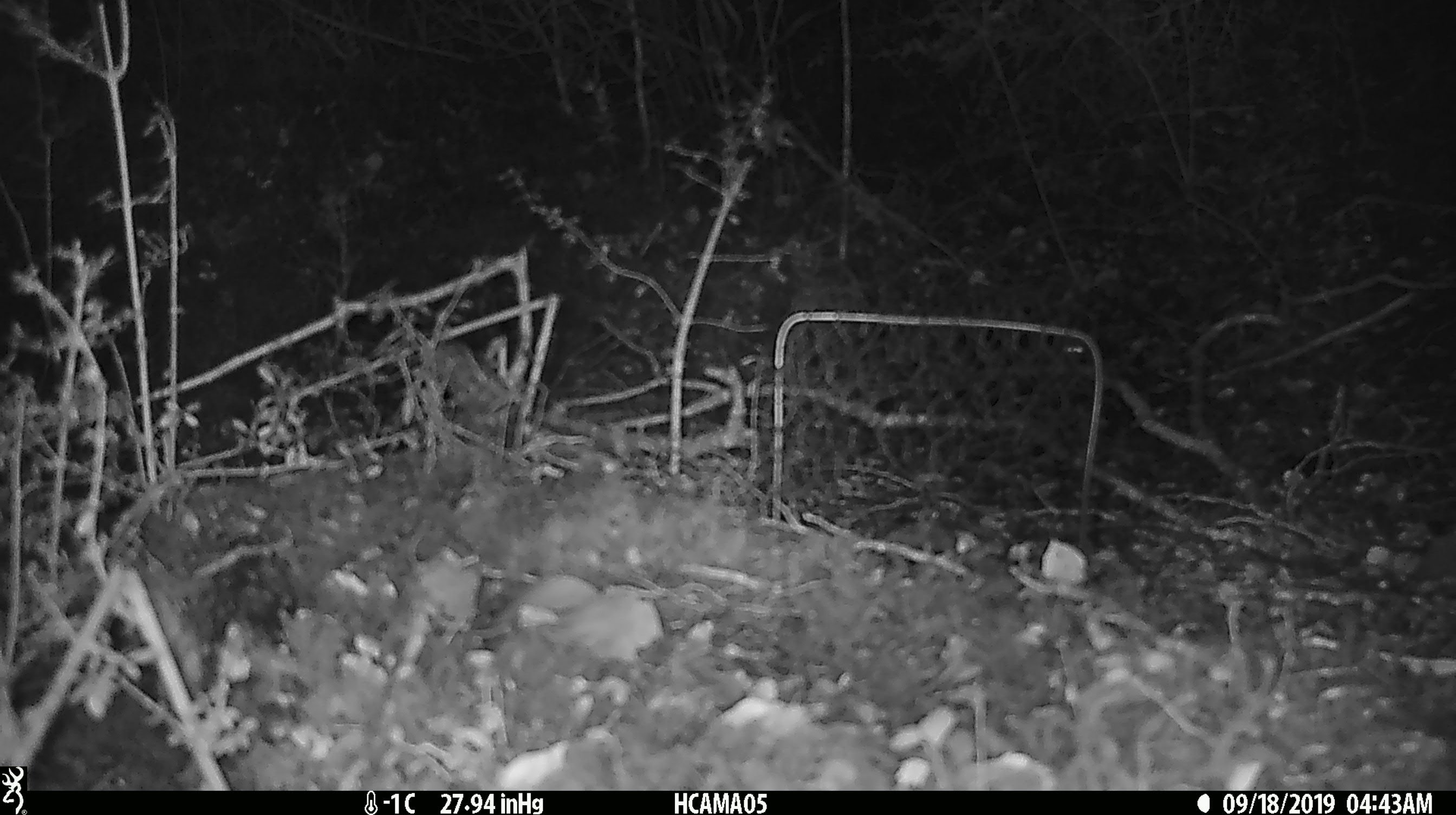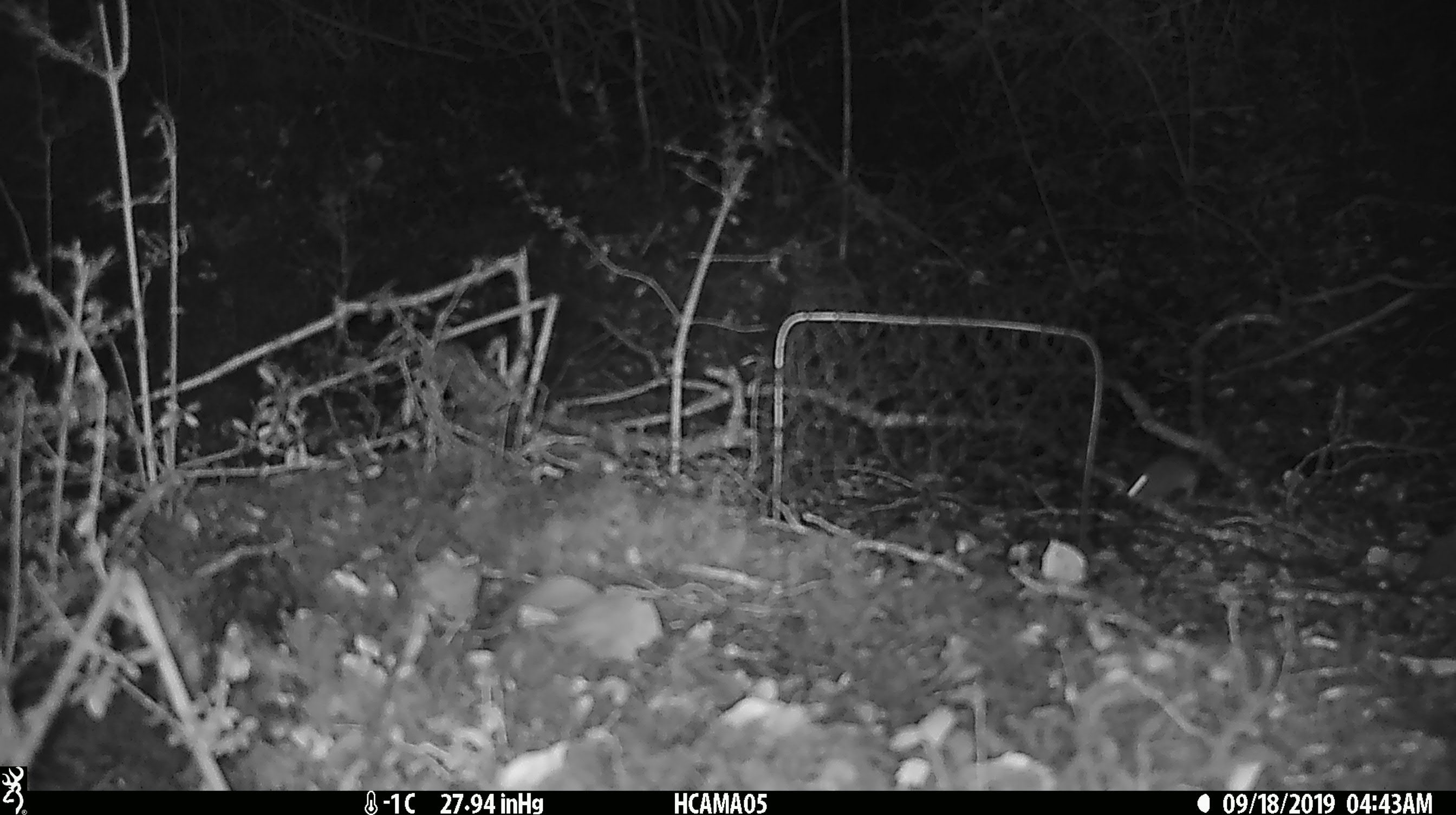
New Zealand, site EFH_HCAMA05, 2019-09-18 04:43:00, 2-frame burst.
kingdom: Animalia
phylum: Chordata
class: Mammalia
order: Rodentia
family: Muridae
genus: Mus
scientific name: Mus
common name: mouse